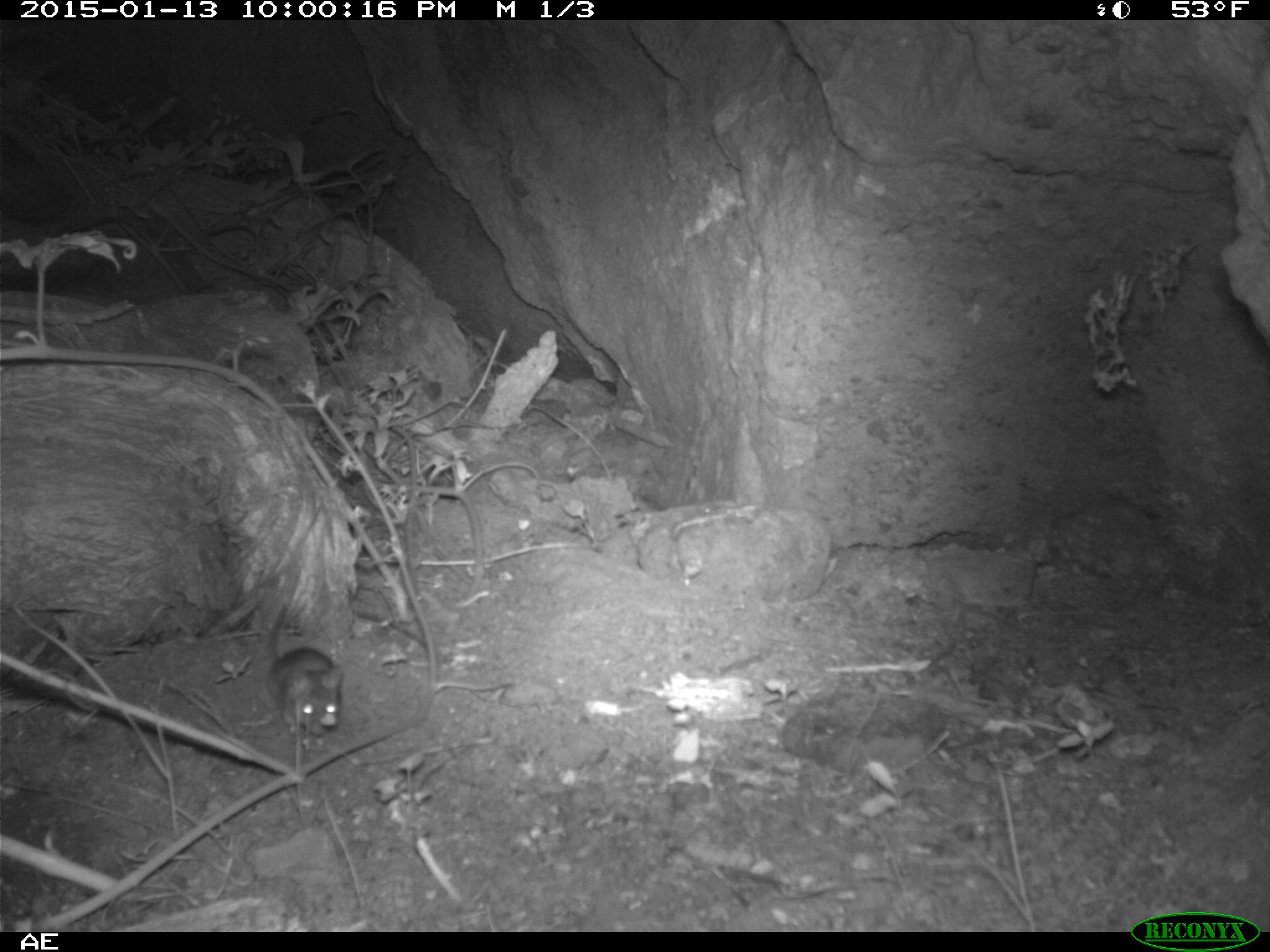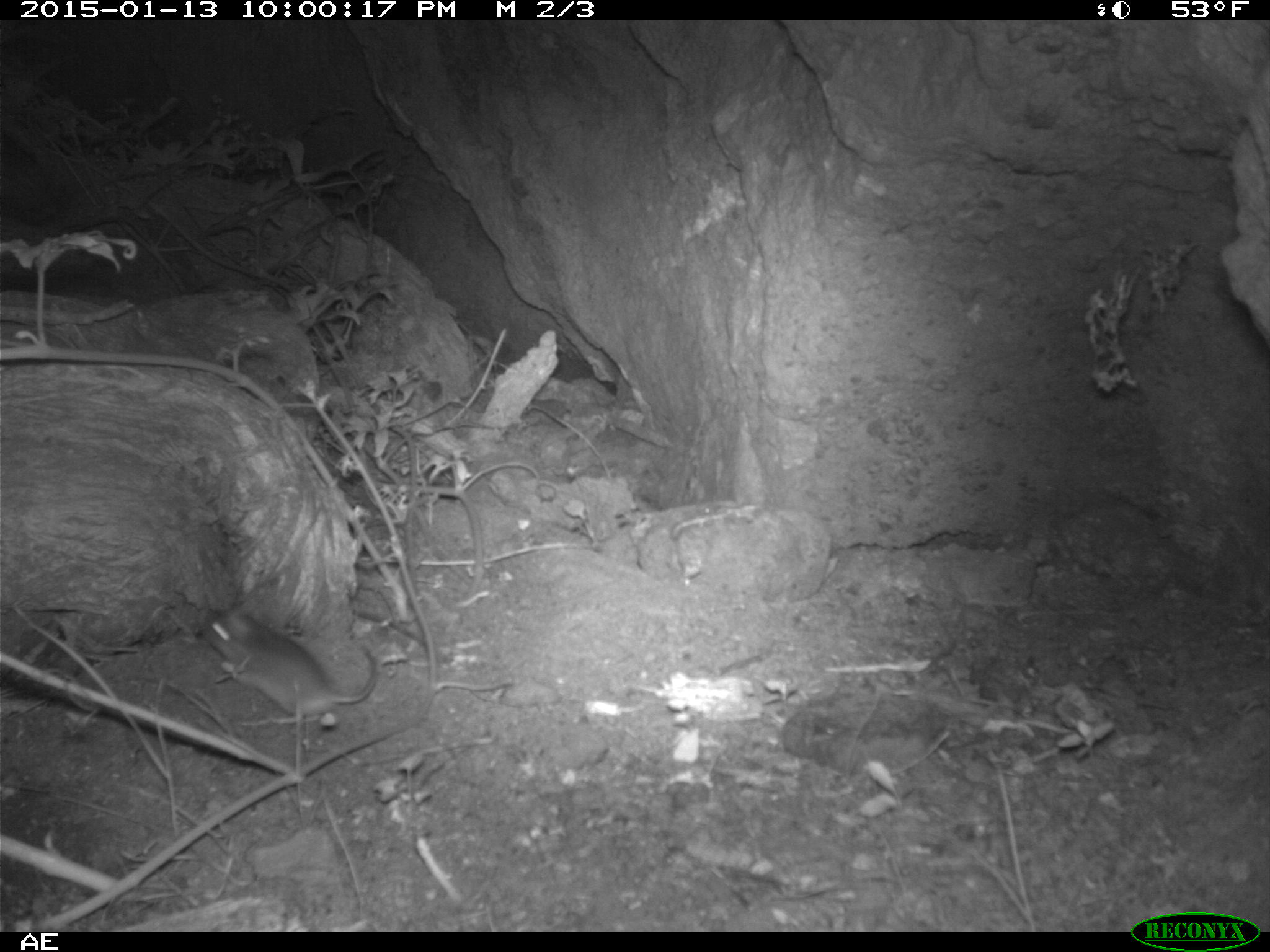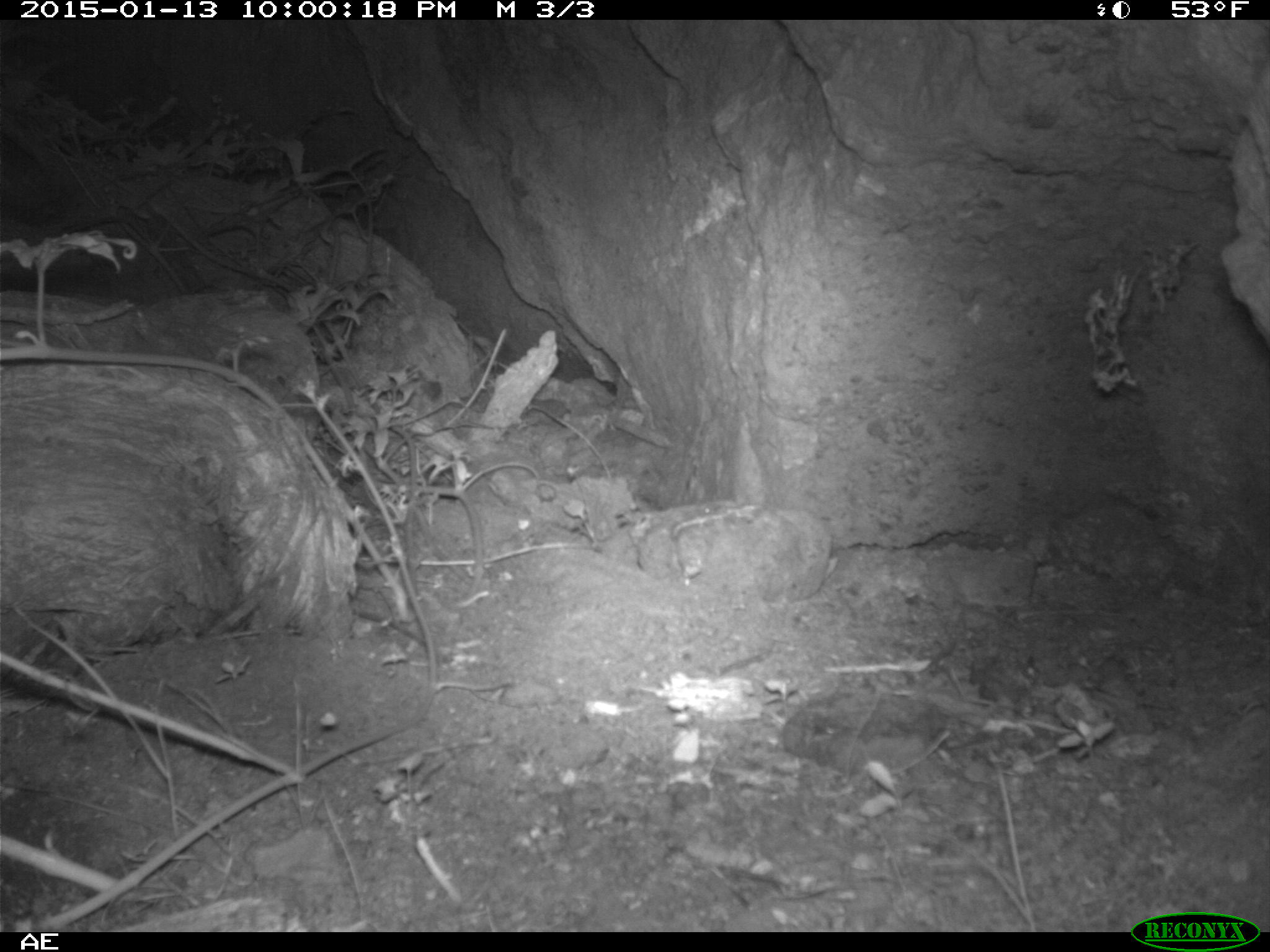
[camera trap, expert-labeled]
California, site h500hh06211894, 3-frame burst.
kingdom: Animalia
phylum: Chordata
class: Mammalia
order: Rodentia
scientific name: Rodentia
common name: rodent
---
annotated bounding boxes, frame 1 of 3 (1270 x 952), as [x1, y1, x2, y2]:
rodent: [262, 604, 342, 738]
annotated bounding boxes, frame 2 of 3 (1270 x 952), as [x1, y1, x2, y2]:
rodent: [200, 598, 376, 723]